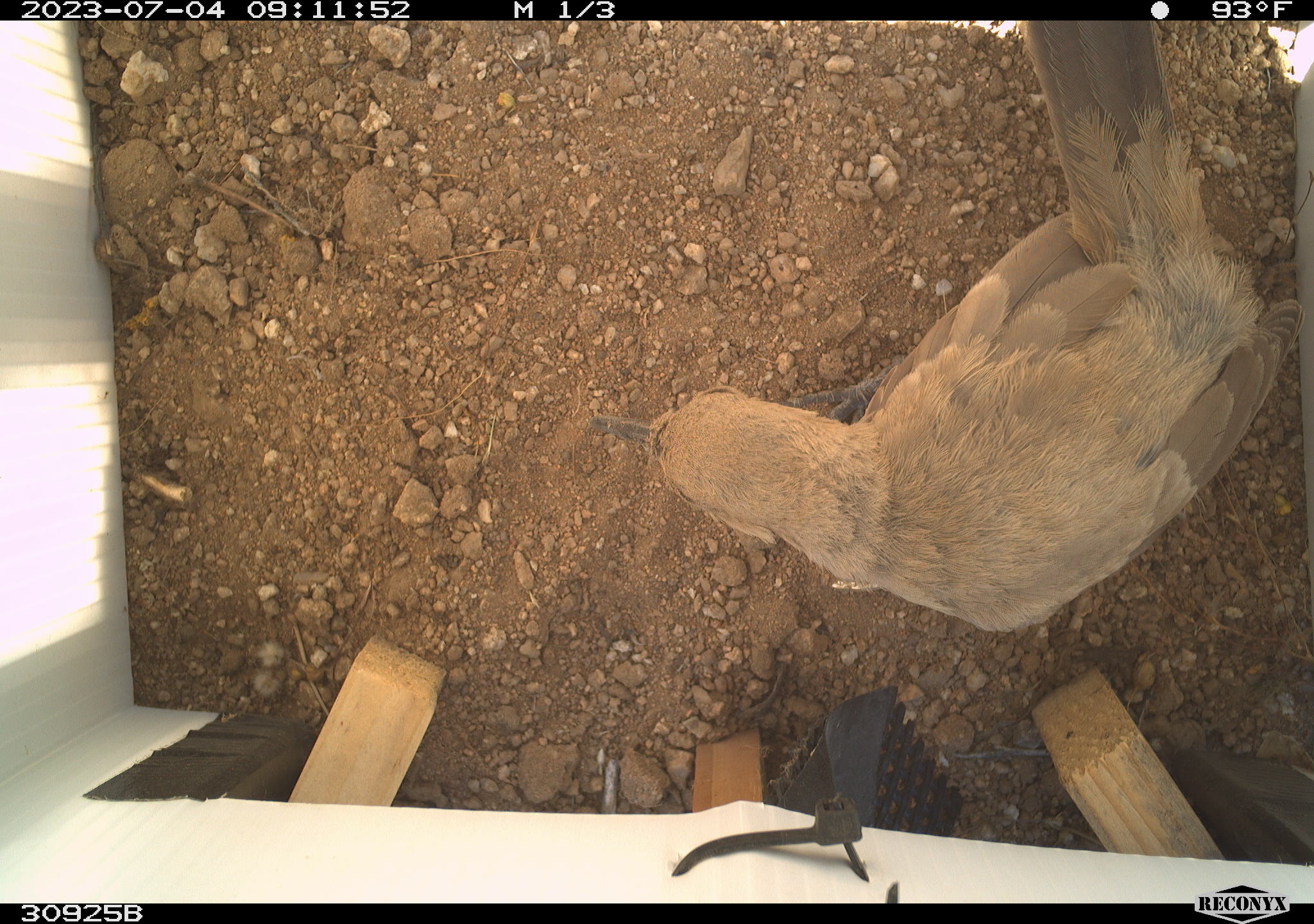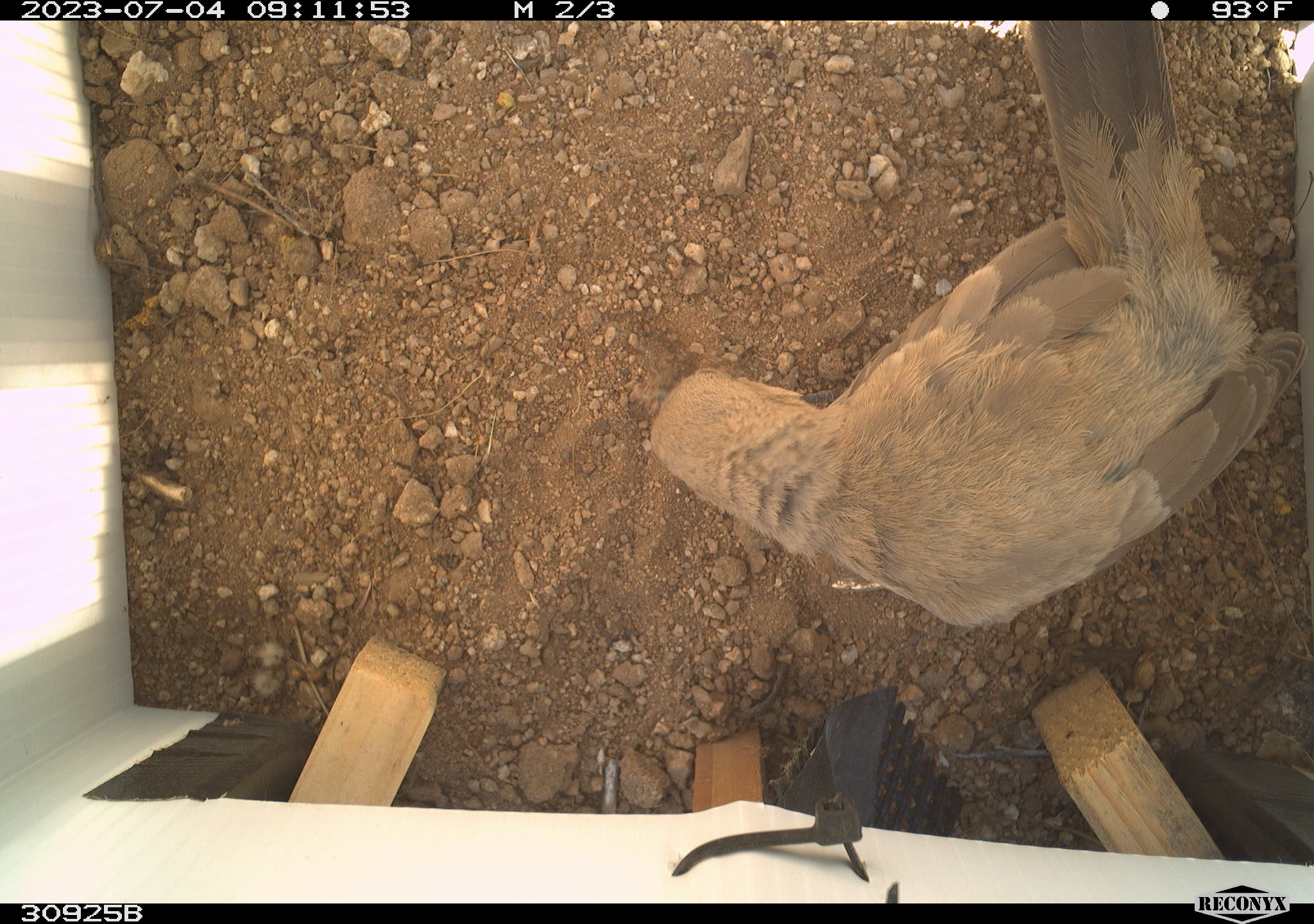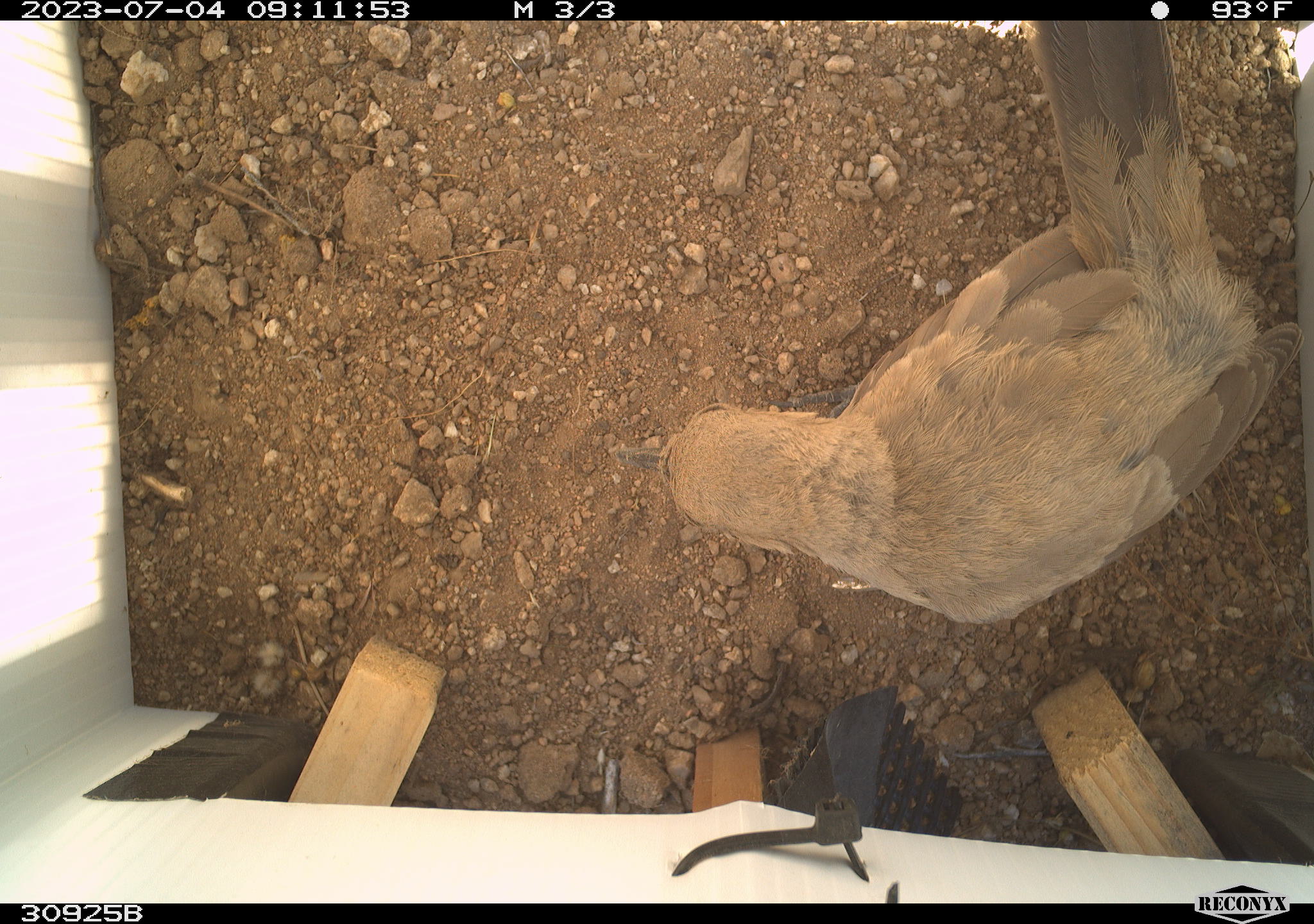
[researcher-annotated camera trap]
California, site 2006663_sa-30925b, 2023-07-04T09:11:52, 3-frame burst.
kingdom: Animalia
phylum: Chordata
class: Aves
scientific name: Aves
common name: bird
Bird (Aves).